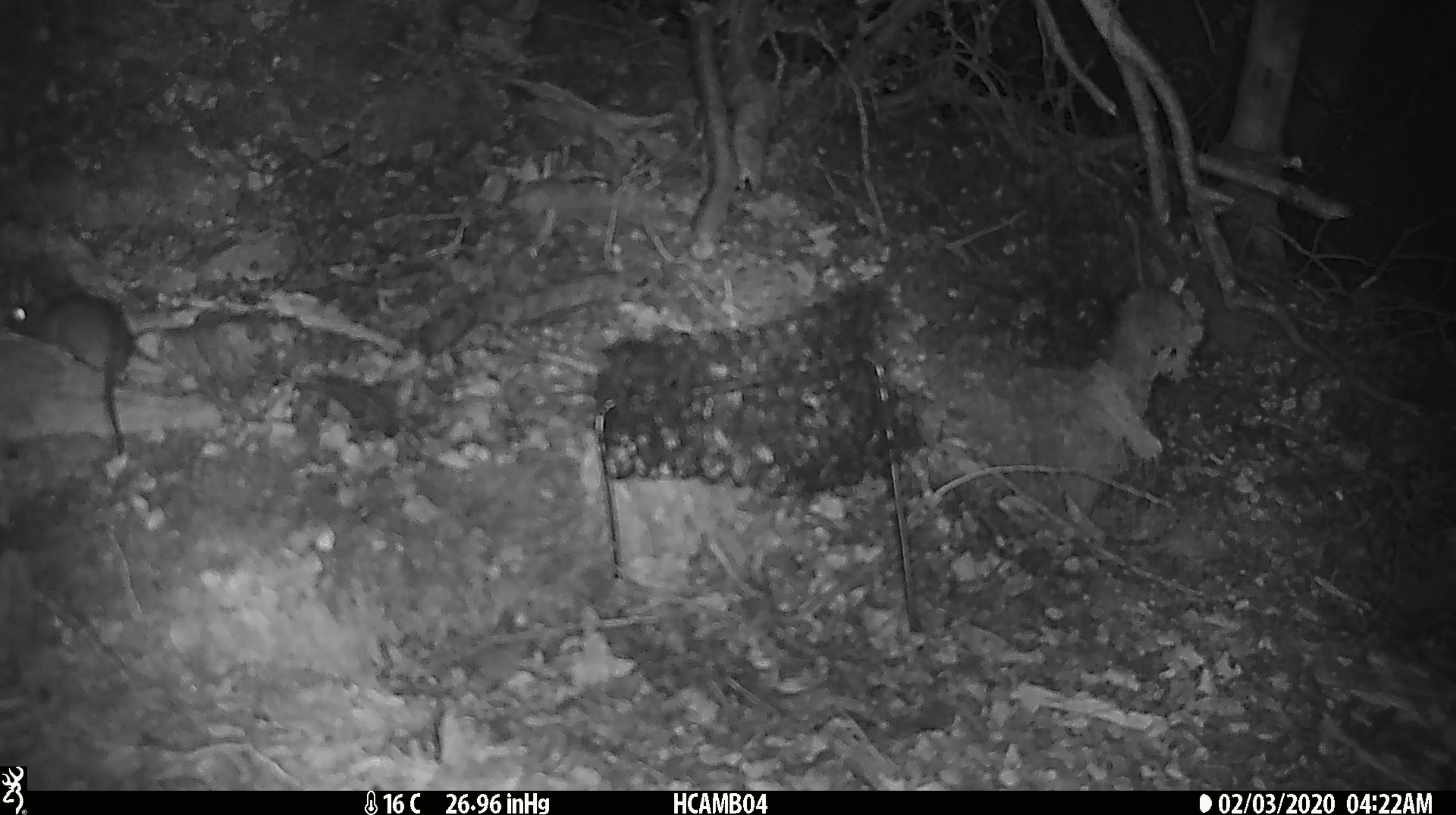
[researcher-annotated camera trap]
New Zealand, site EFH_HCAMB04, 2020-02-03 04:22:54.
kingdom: Animalia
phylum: Chordata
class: Mammalia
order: Rodentia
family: Muridae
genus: Mus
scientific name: Mus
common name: mouse